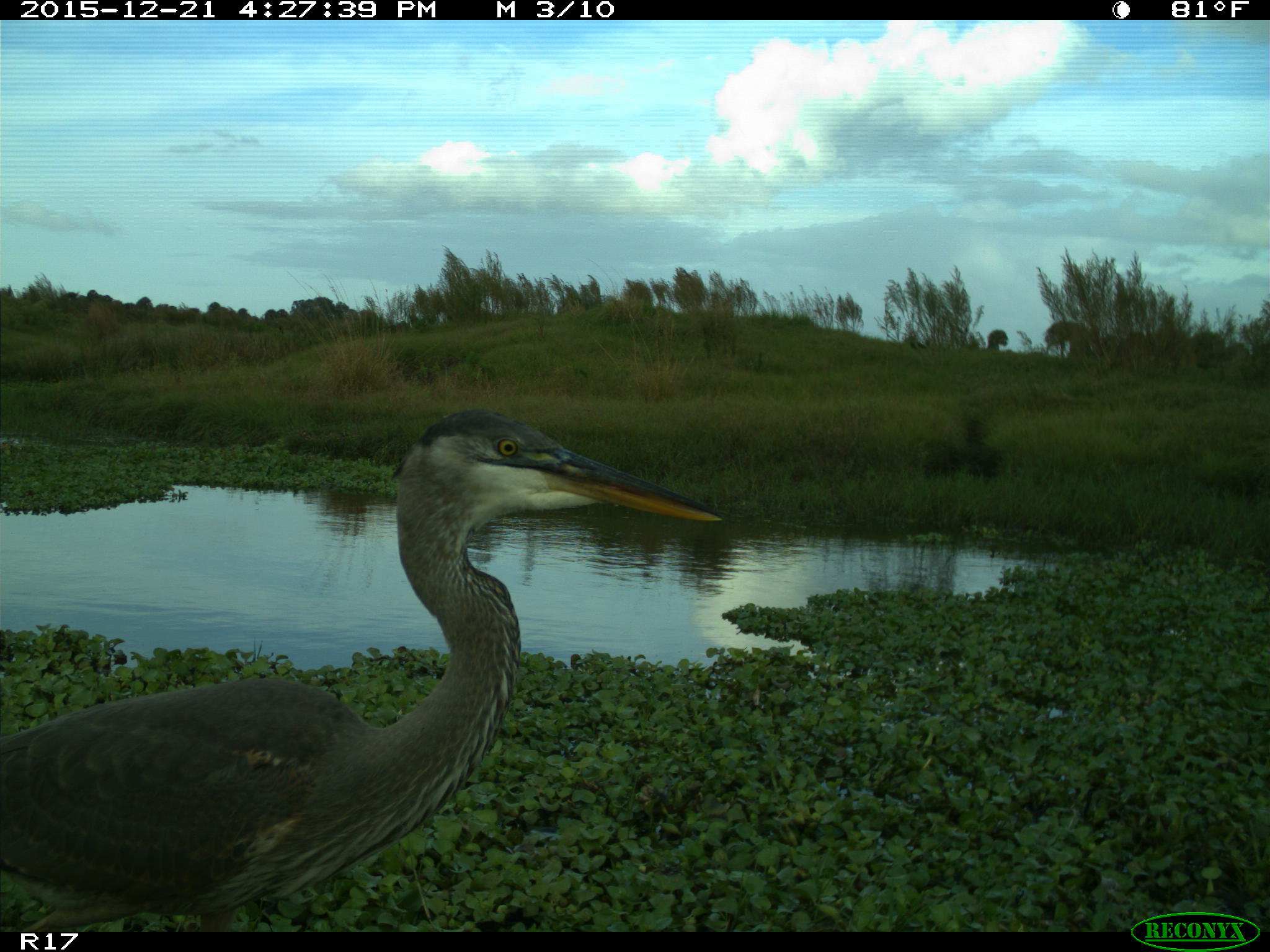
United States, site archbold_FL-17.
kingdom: Animalia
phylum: Chordata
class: Aves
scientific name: Aves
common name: birds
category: unidentified bird